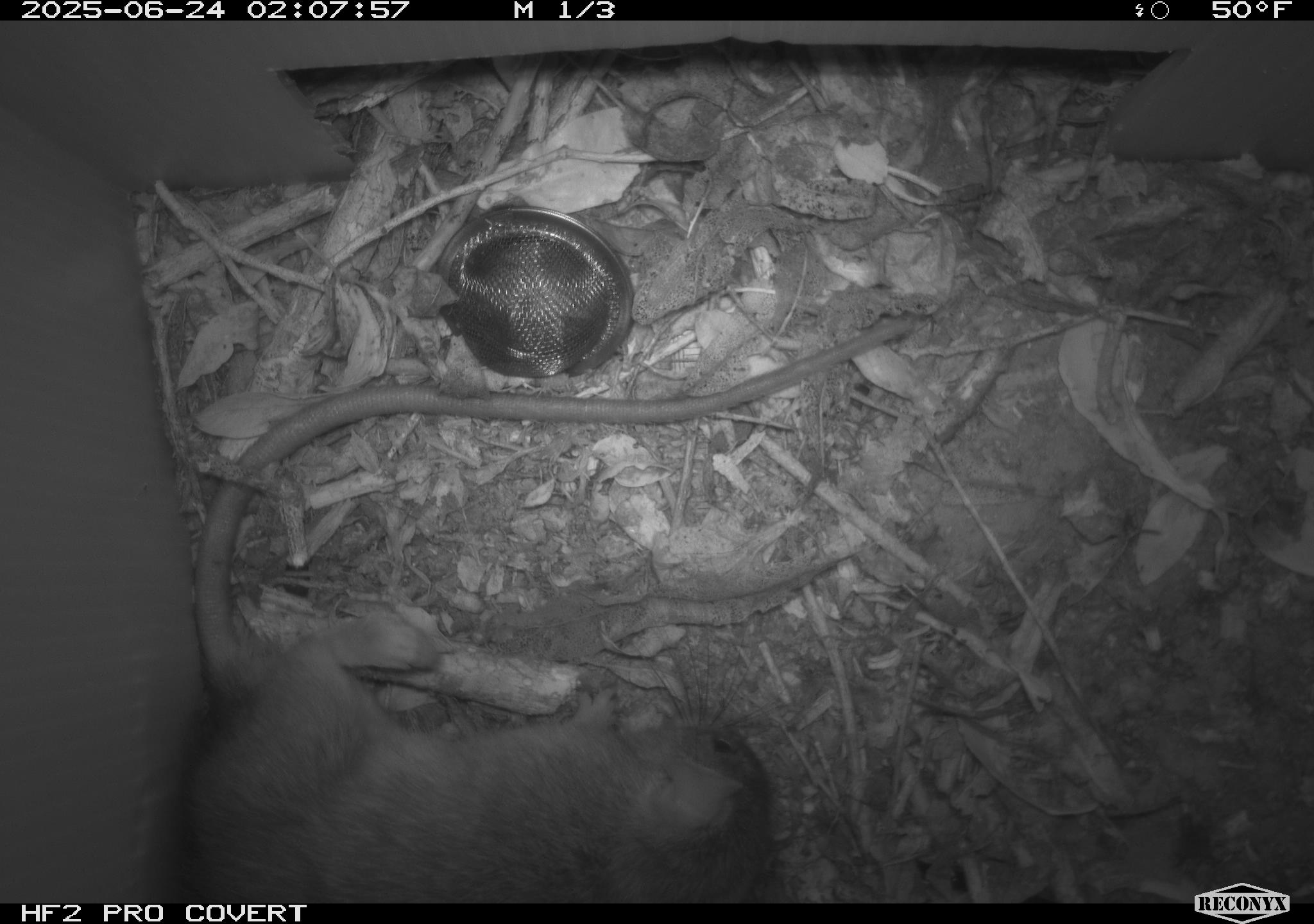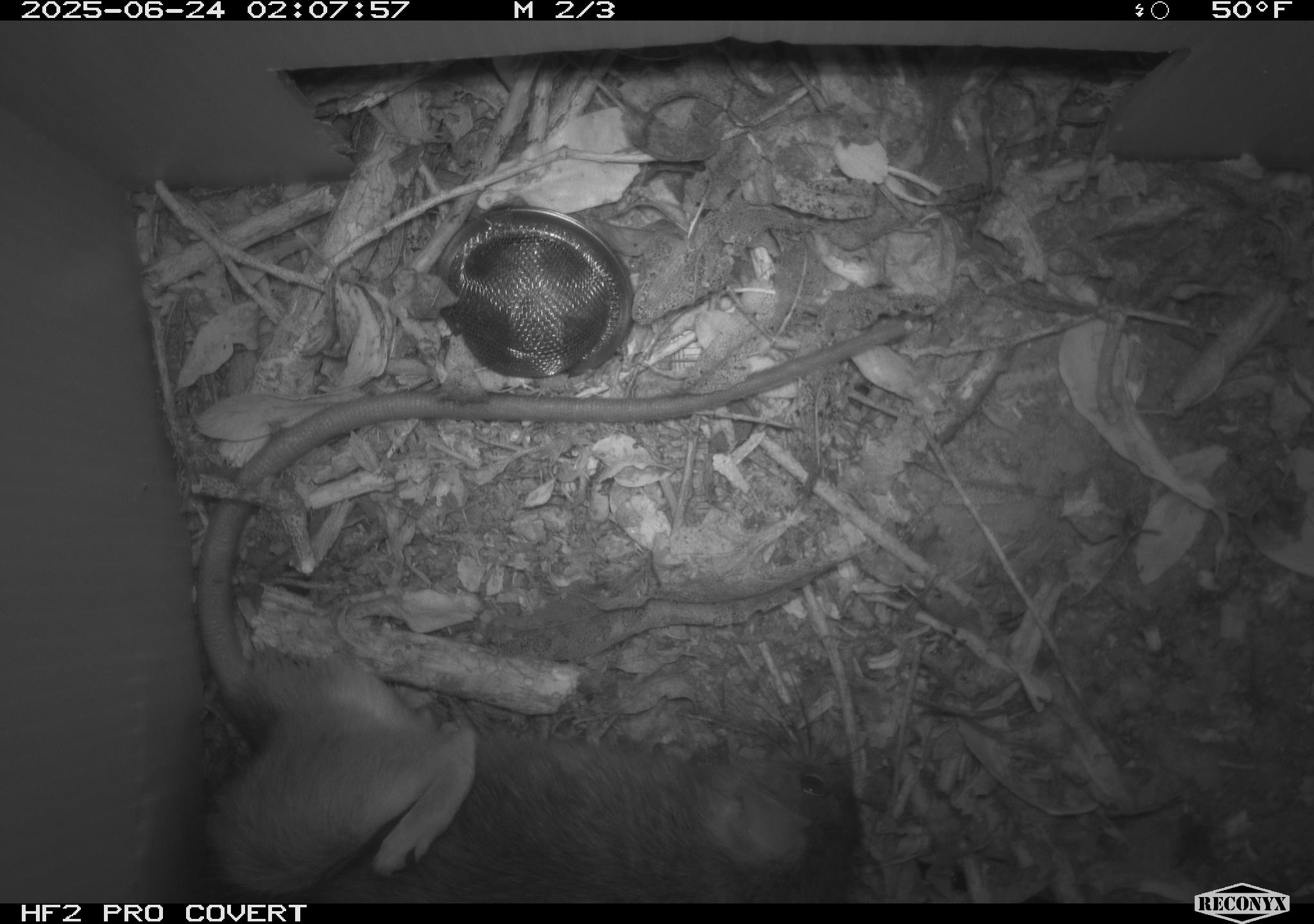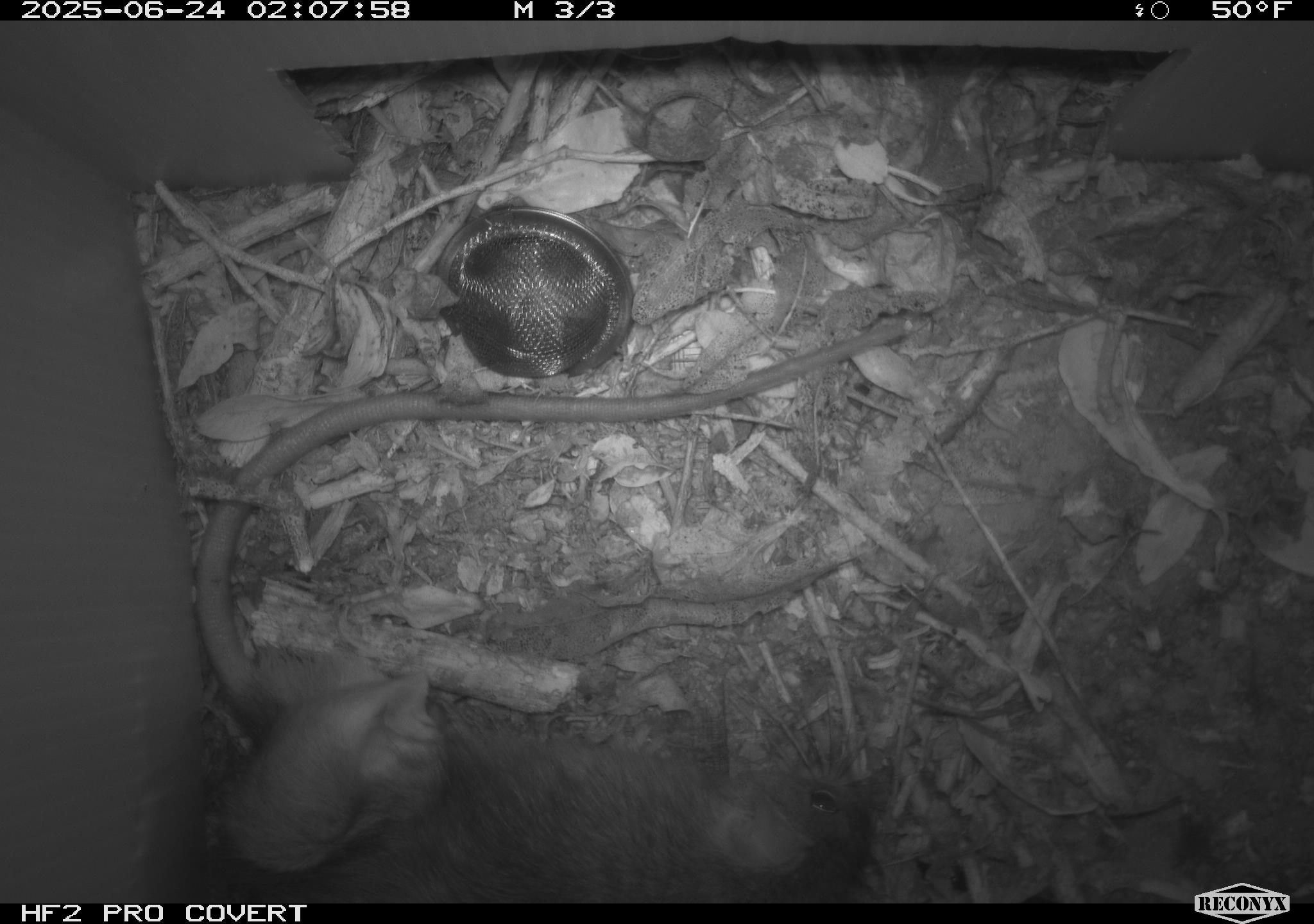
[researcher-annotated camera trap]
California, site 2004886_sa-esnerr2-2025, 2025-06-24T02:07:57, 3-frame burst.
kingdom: Animalia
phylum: Chordata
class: Mammalia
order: Rodentia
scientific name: Rodentia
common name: rodent